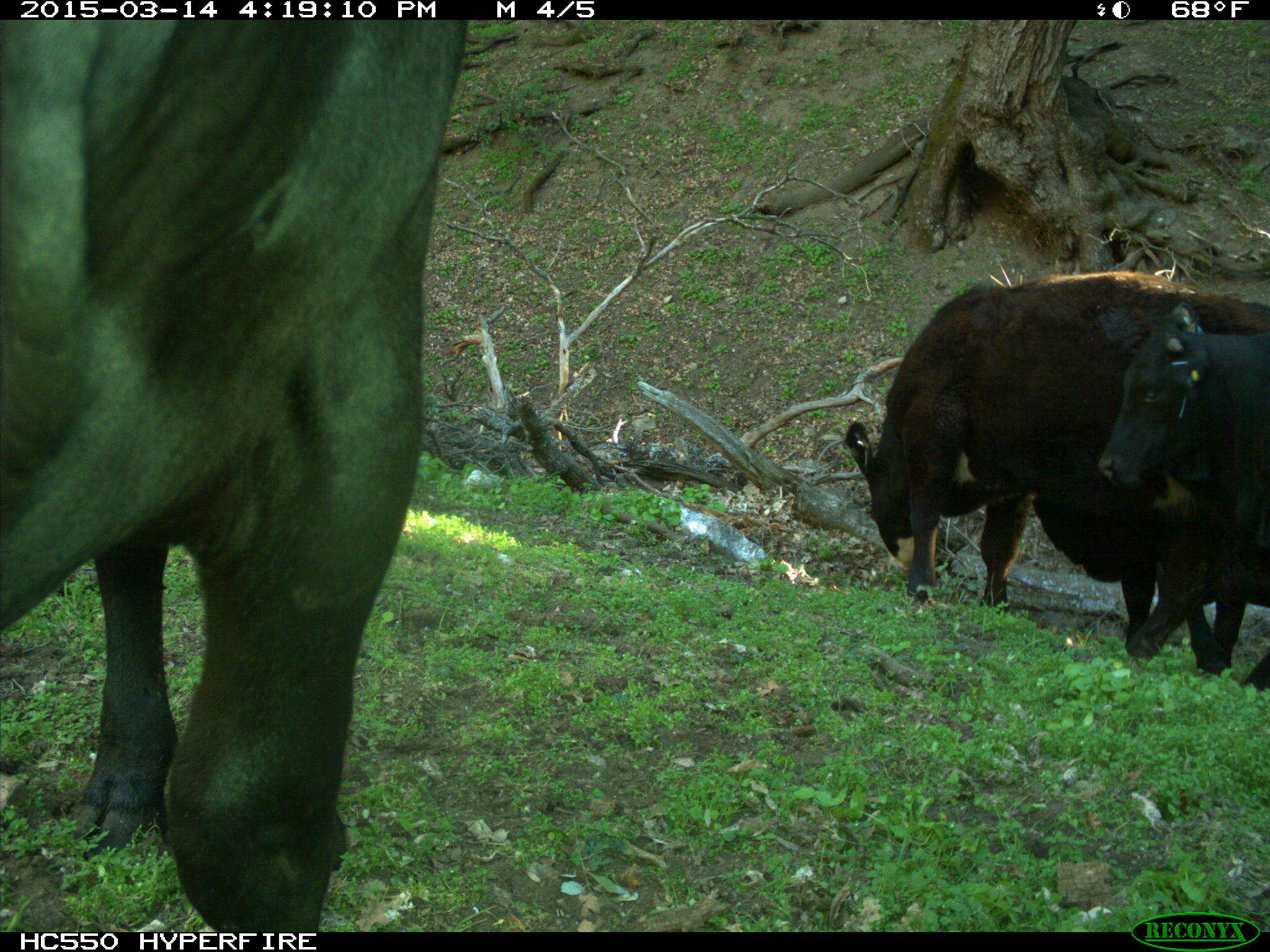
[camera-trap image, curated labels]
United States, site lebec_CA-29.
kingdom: Animalia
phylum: Chordata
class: Mammalia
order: Artiodactyla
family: Bovidae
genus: Bos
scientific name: Bos taurus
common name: domestic cow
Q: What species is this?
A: Bos taurus (domestic cow).